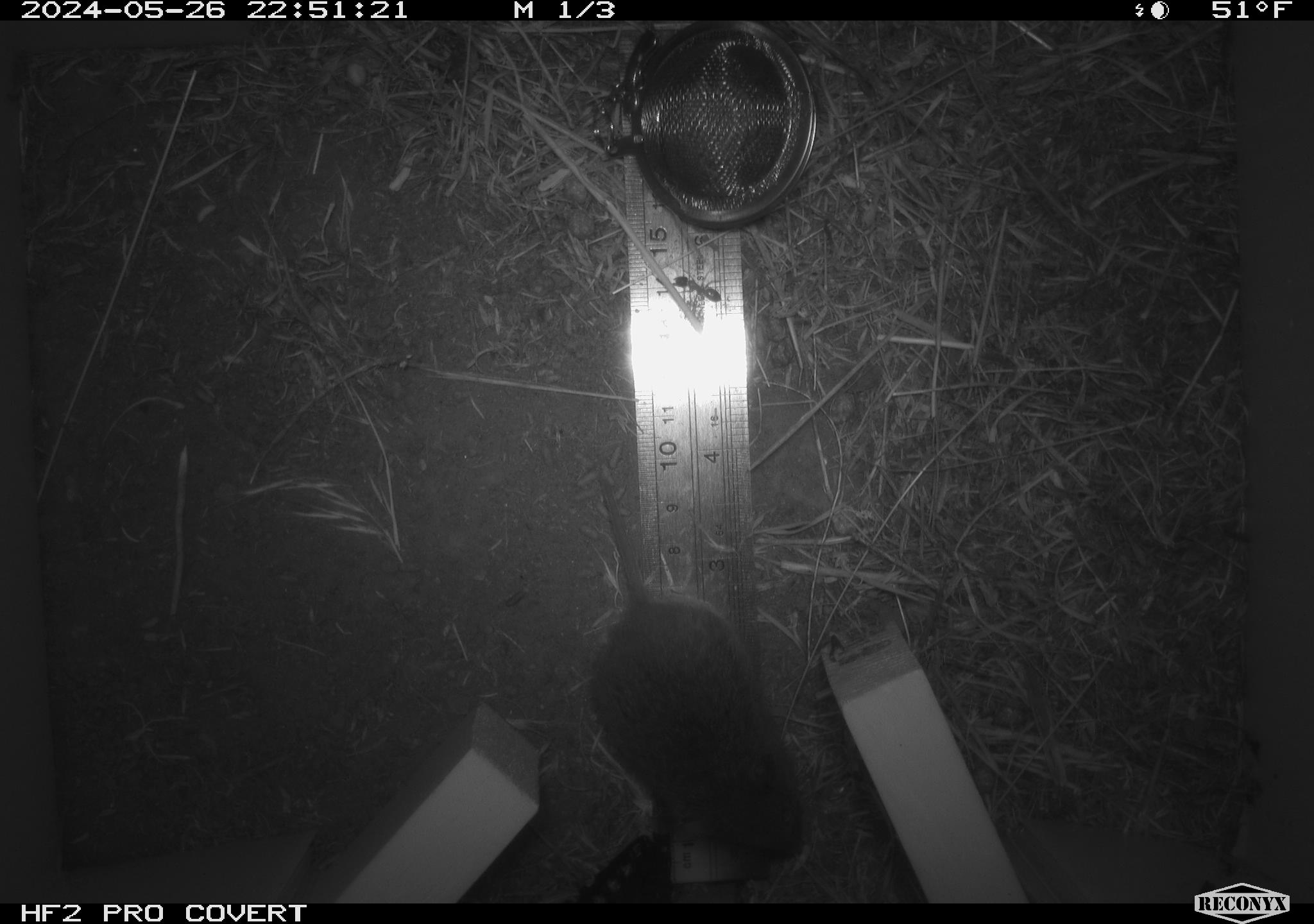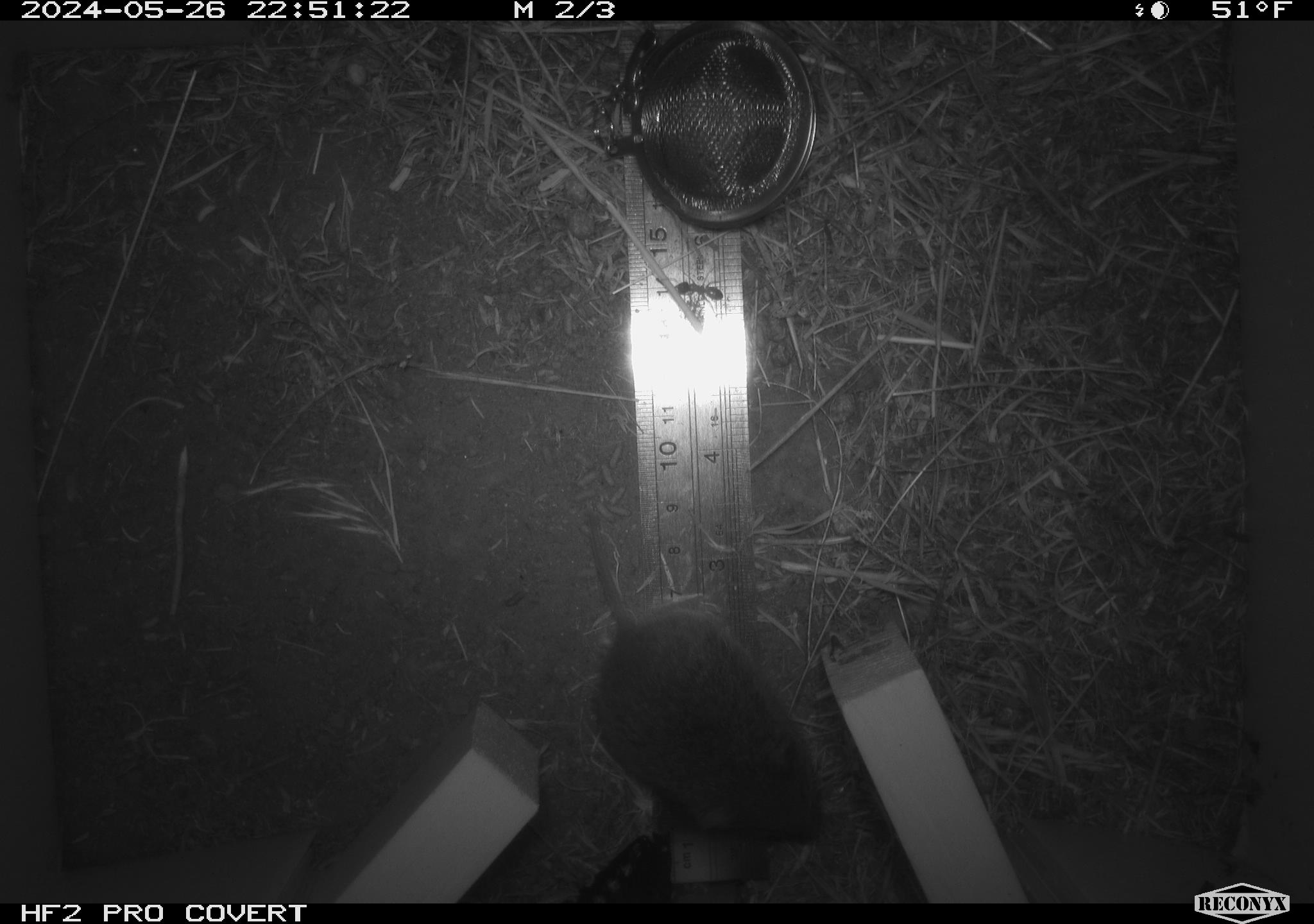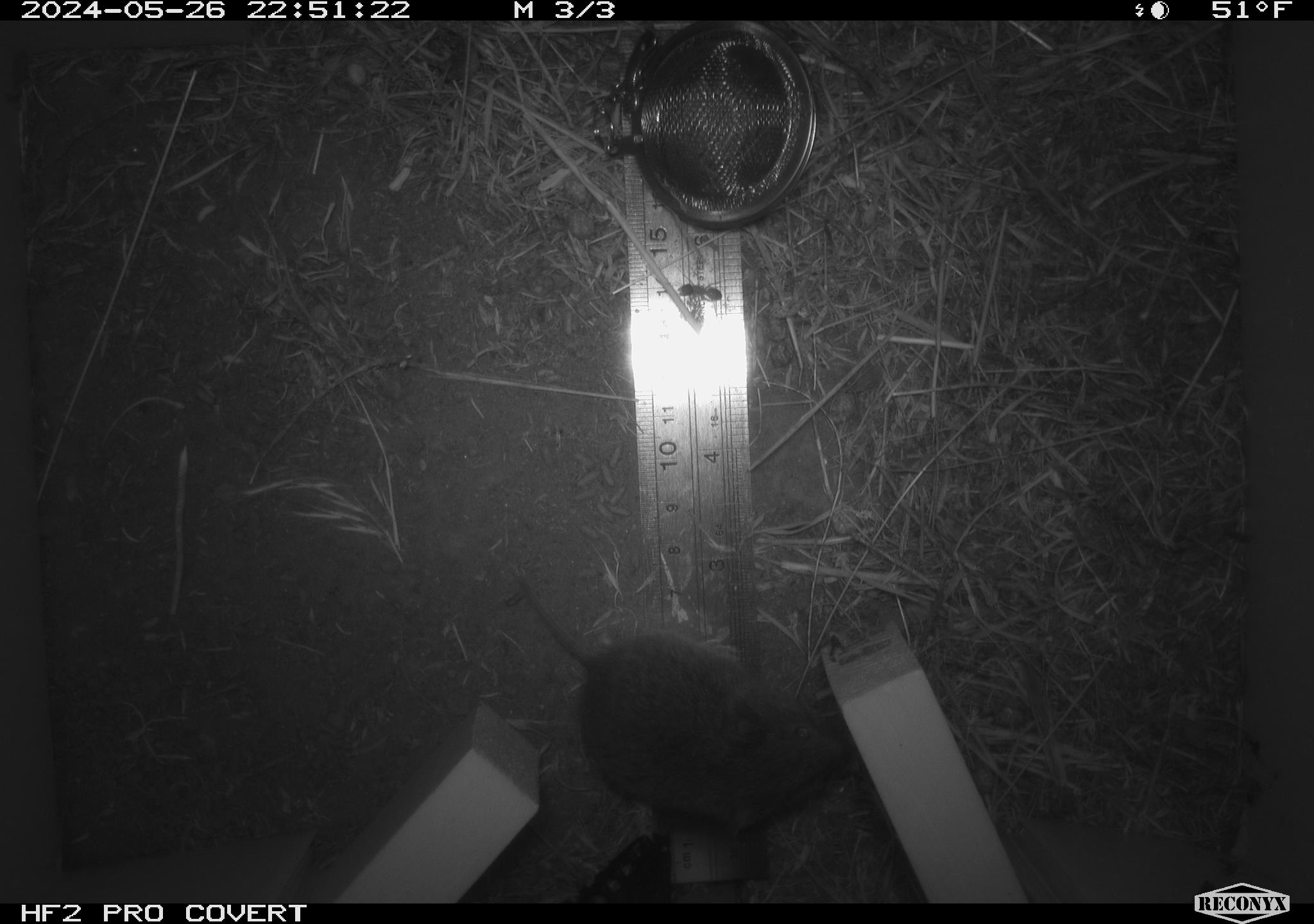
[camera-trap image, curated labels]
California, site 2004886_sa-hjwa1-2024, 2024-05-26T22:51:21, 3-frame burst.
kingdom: Animalia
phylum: Chordata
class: Mammalia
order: Rodentia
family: Cricetidae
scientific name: Cricetidae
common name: hamsters, voles, lemmings, and allies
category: cricetidae family